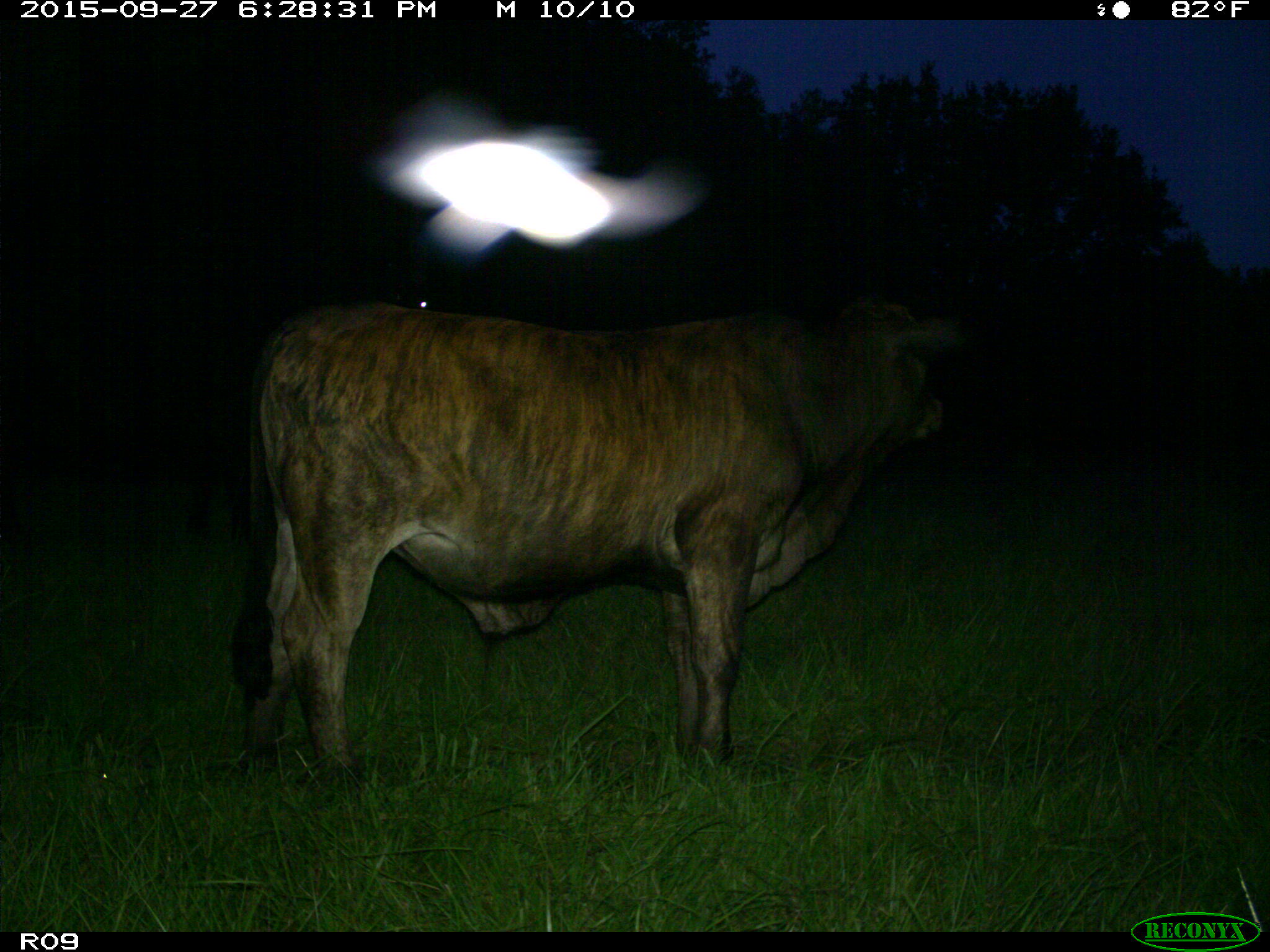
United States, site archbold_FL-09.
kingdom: Animalia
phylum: Chordata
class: Mammalia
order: Artiodactyla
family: Bovidae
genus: Bos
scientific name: Bos taurus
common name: domestic cow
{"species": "Bos taurus (domestic cow)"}